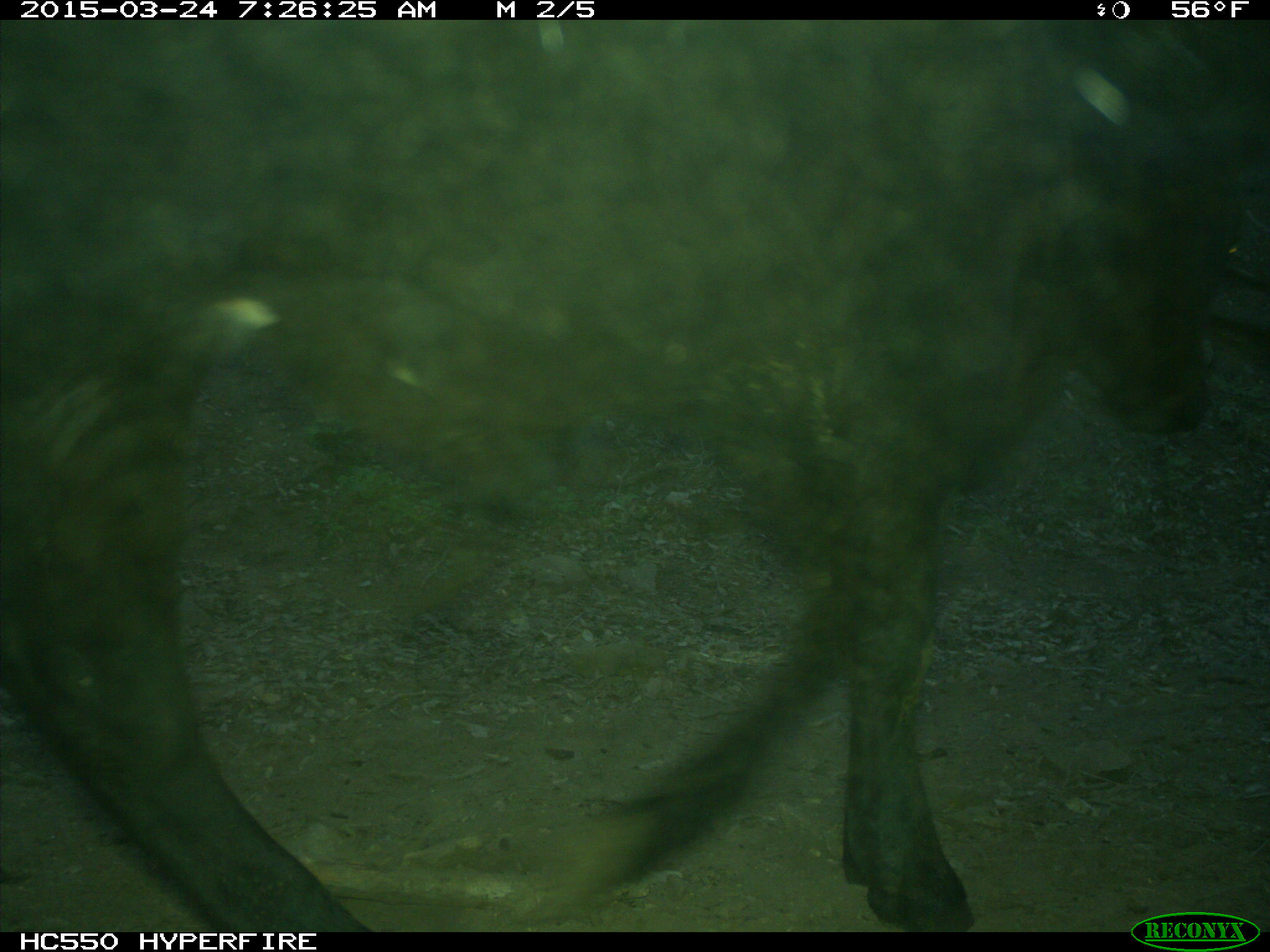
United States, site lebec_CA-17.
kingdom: Animalia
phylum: Chordata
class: Mammalia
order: Artiodactyla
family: Bovidae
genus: Bos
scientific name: Bos taurus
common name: domestic cow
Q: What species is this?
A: Bos taurus (domestic cow).